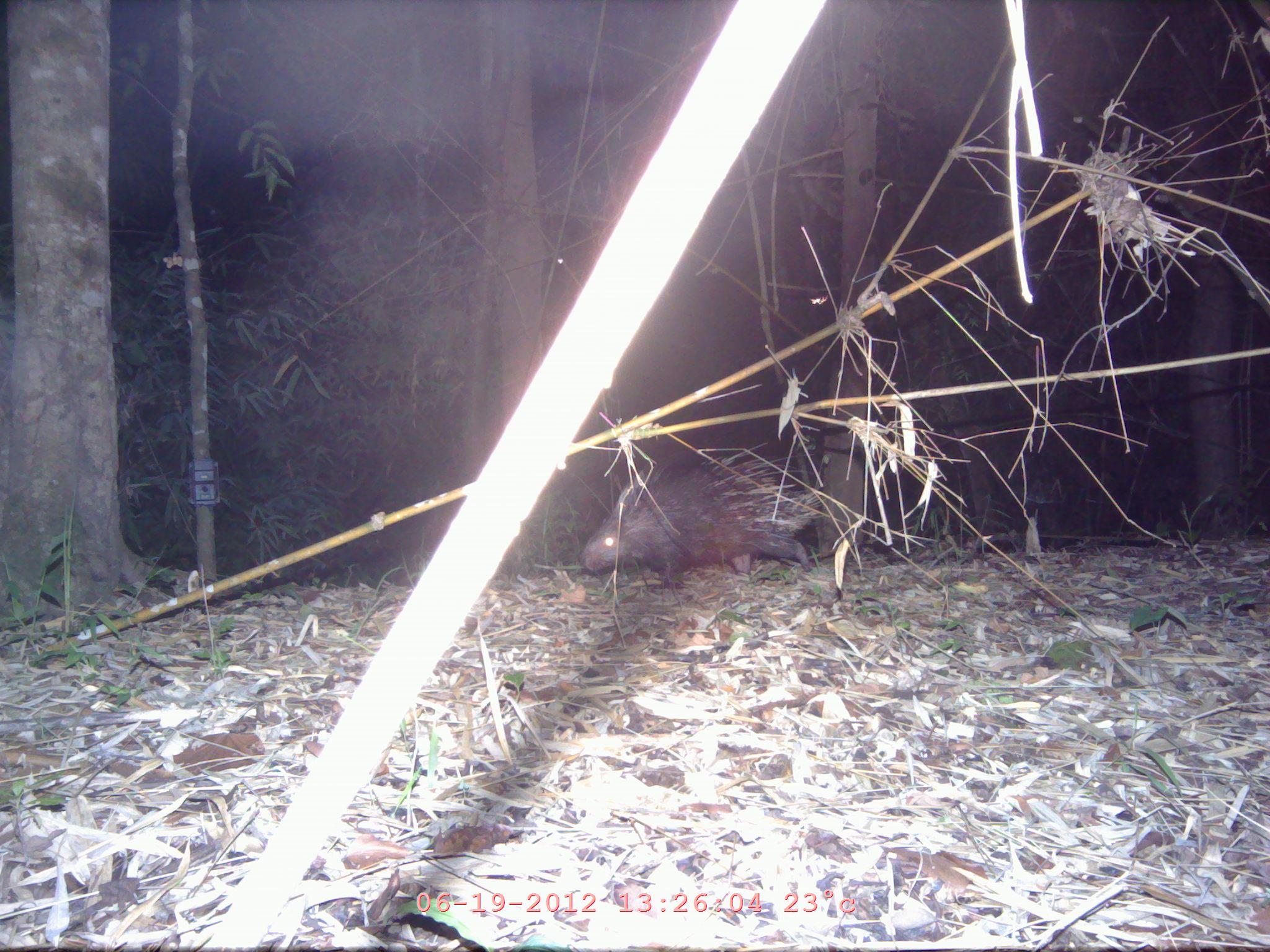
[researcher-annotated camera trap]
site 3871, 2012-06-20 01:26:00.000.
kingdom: Animalia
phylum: Chordata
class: Mammalia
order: Rodentia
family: Hystricidae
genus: Hystrix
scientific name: Hystrix brachyura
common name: east asian porcupine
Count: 1.